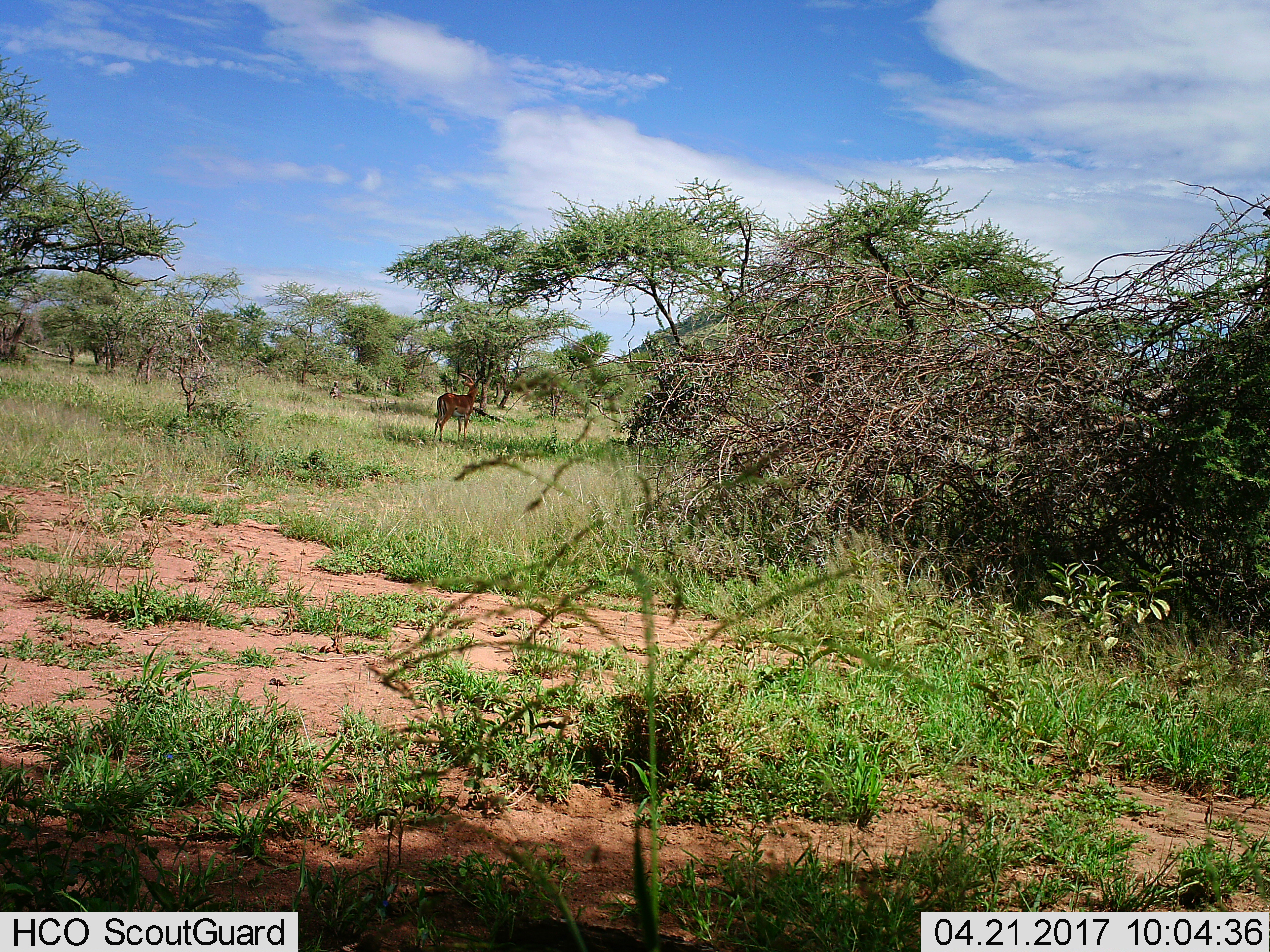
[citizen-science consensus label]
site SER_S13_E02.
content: unidentified animal